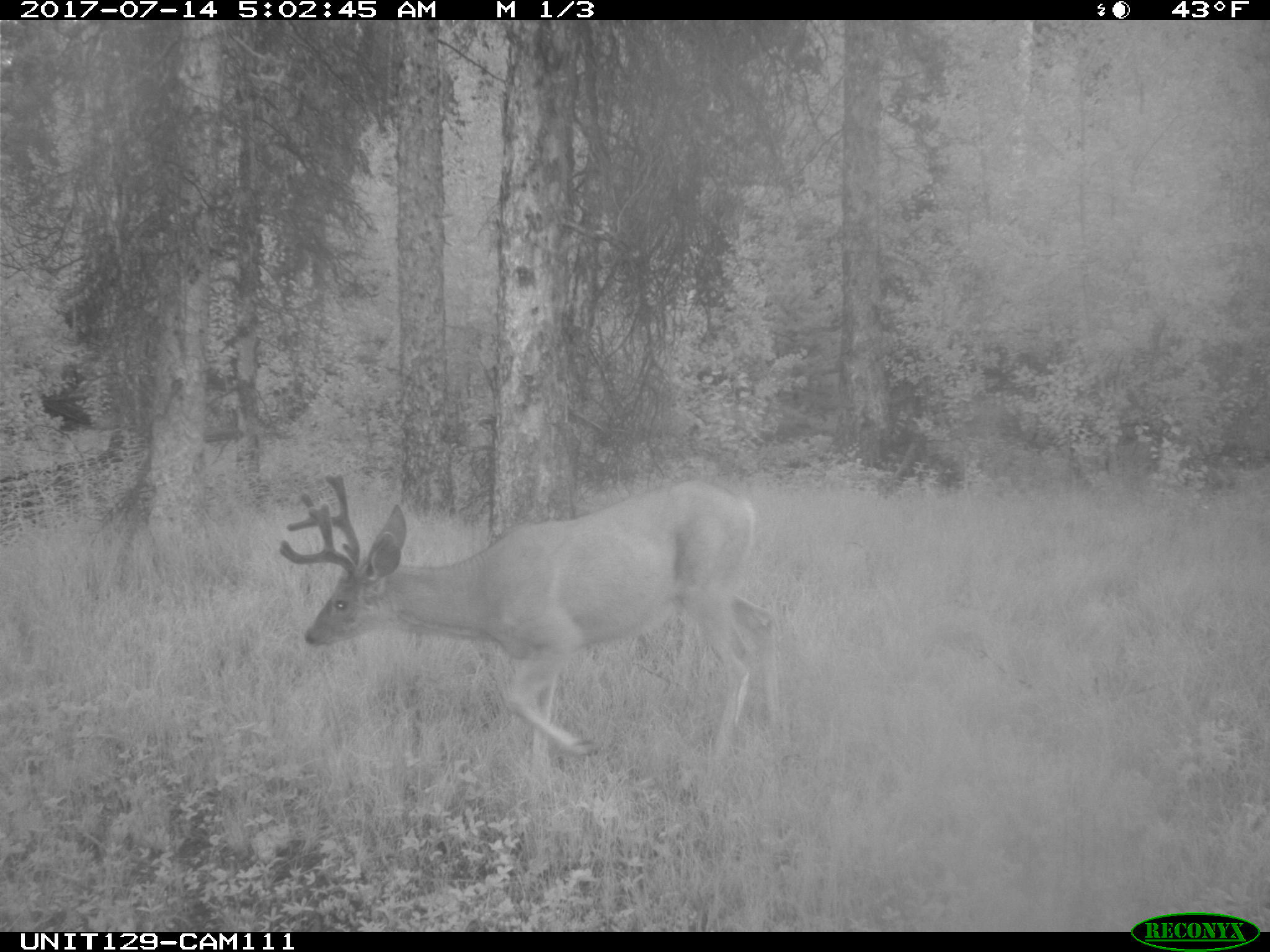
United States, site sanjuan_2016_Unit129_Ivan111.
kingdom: Animalia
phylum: Chordata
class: Mammalia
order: Artiodactyla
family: Cervidae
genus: Odocoileus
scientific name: Odocoileus hemionus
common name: mule deer